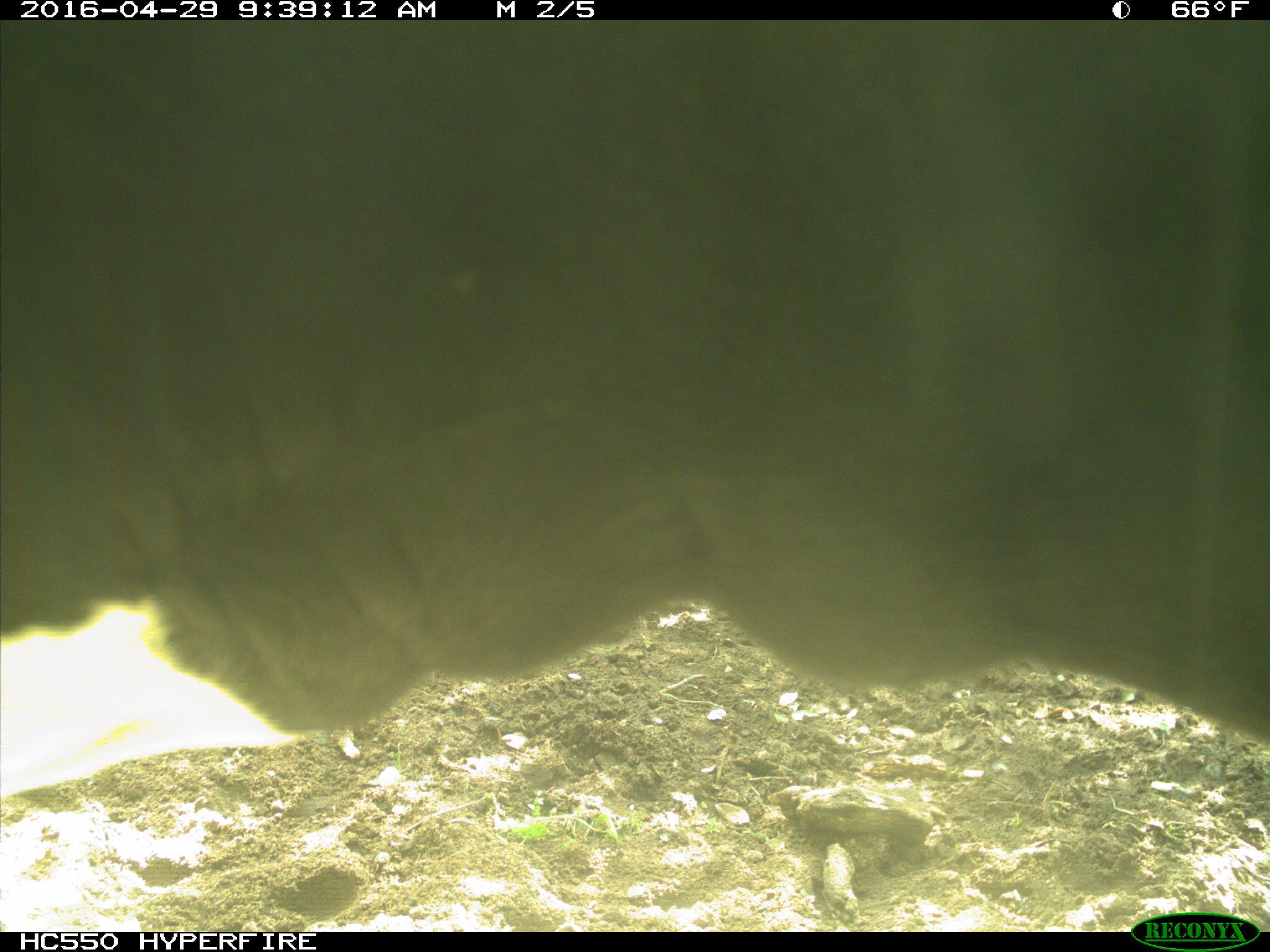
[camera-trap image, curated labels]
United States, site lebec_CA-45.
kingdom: Animalia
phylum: Chordata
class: Mammalia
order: Artiodactyla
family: Bovidae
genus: Bos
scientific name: Bos taurus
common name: domestic cow